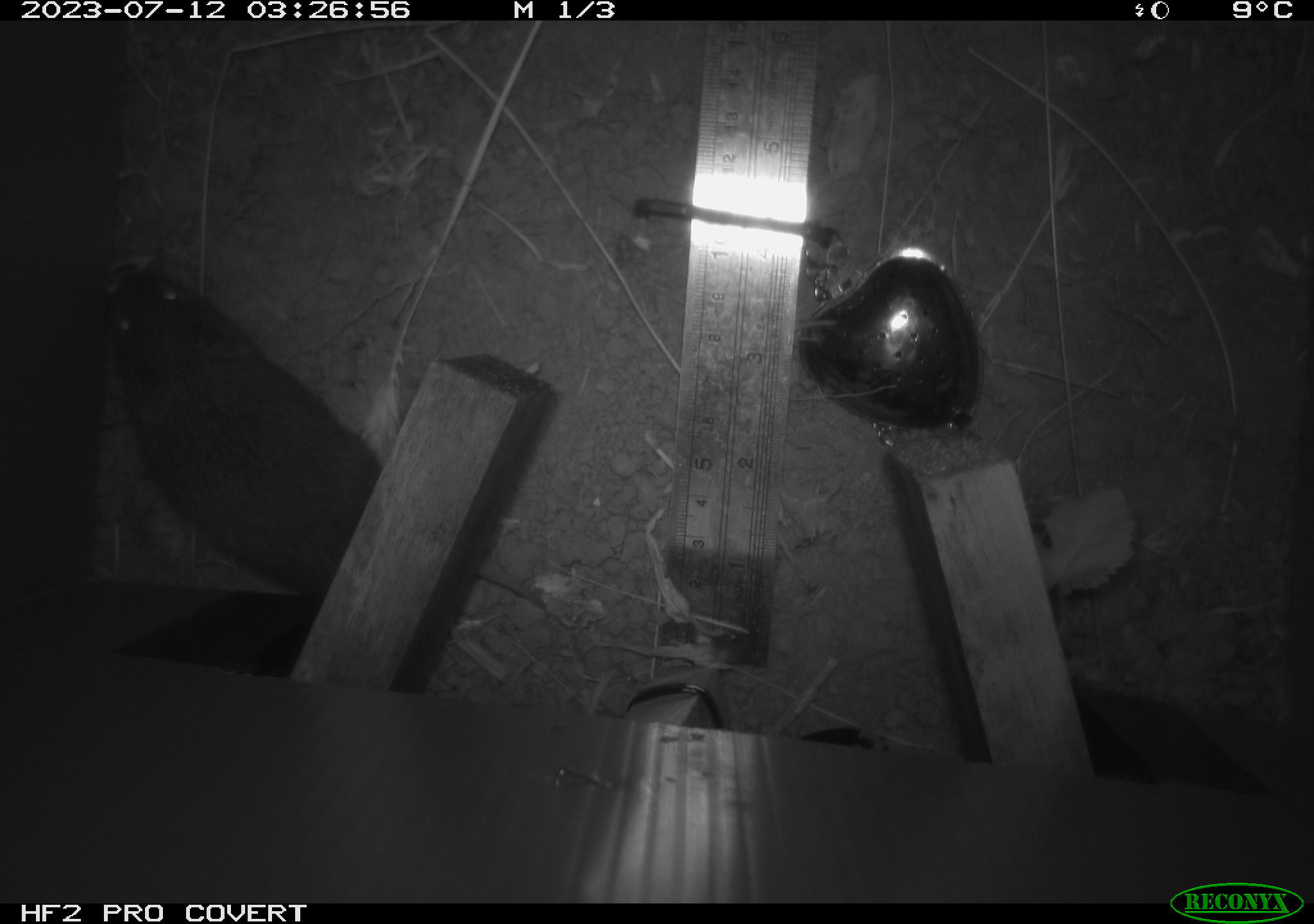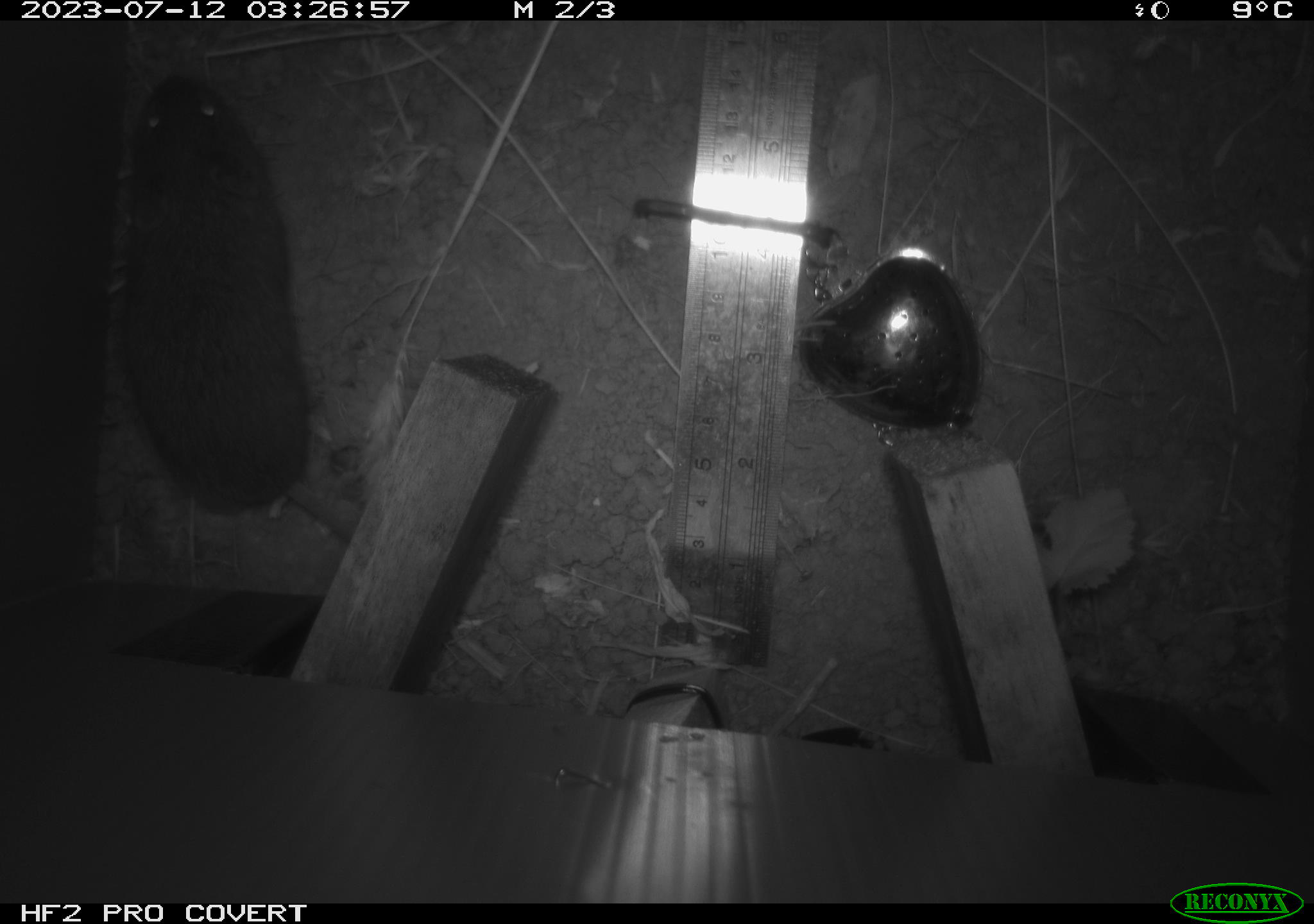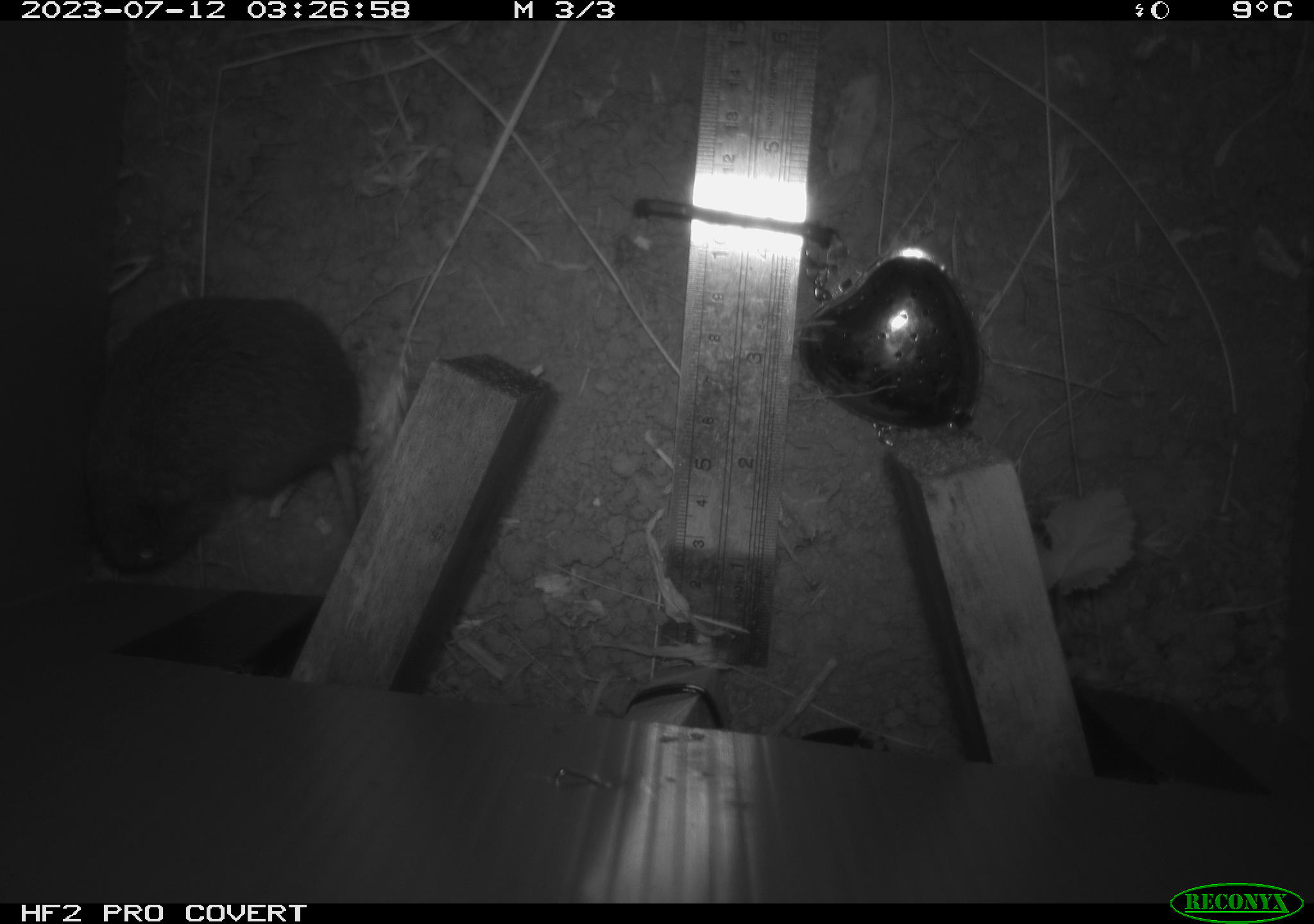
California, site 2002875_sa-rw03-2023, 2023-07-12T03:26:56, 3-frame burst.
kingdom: Animalia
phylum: Chordata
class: Mammalia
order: Rodentia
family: Cricetidae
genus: Microtus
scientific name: Microtus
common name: meadow vole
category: microtus species